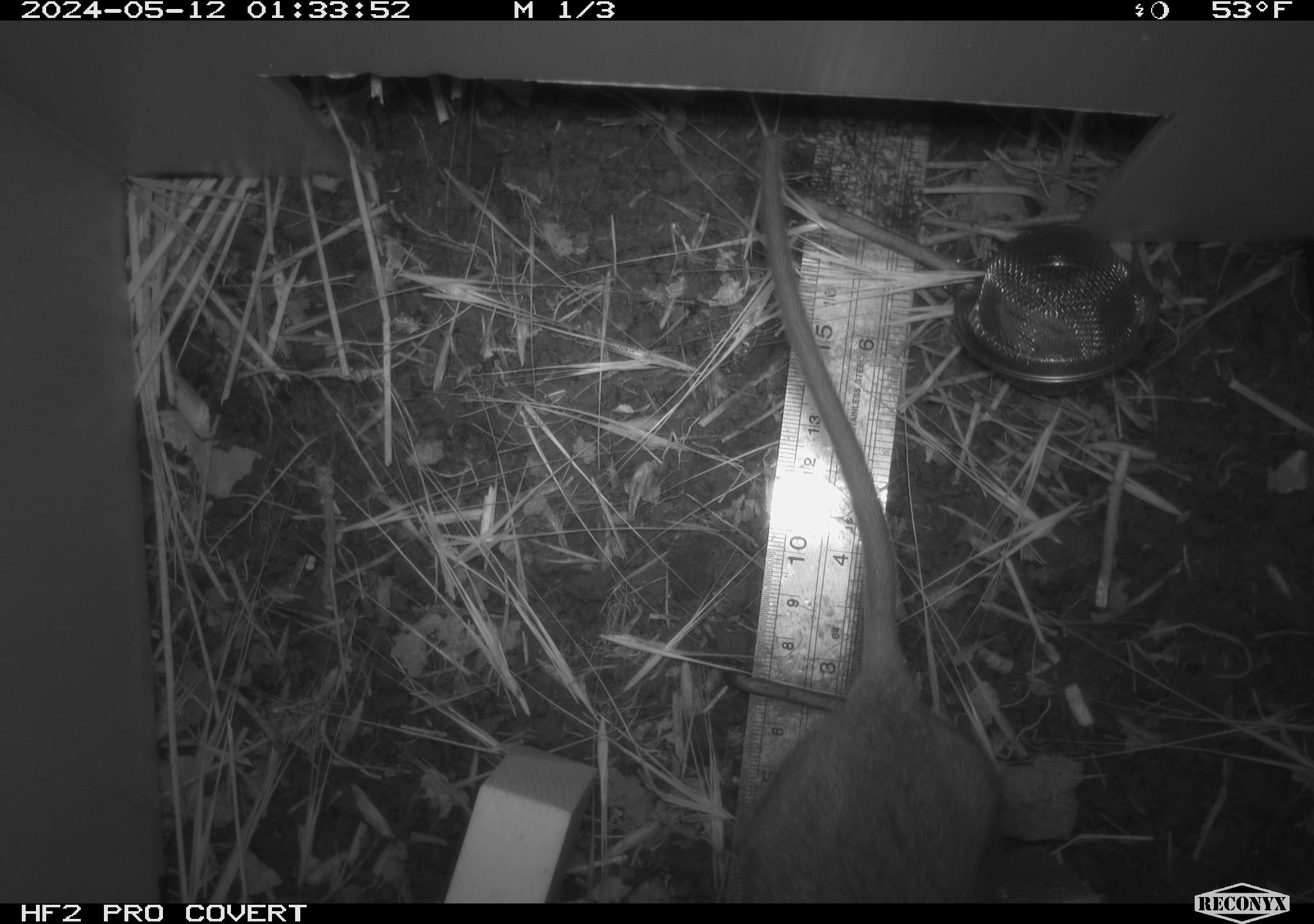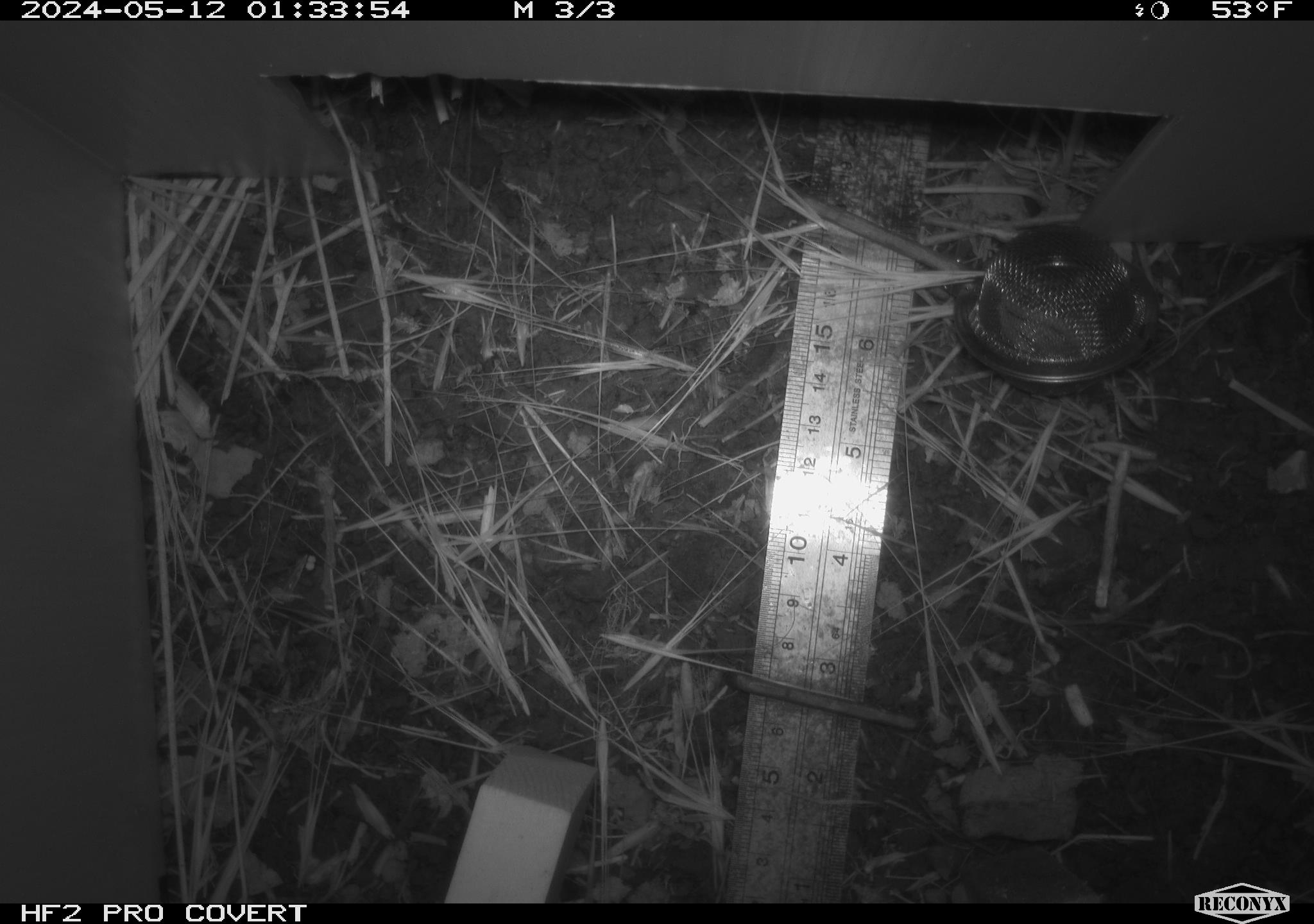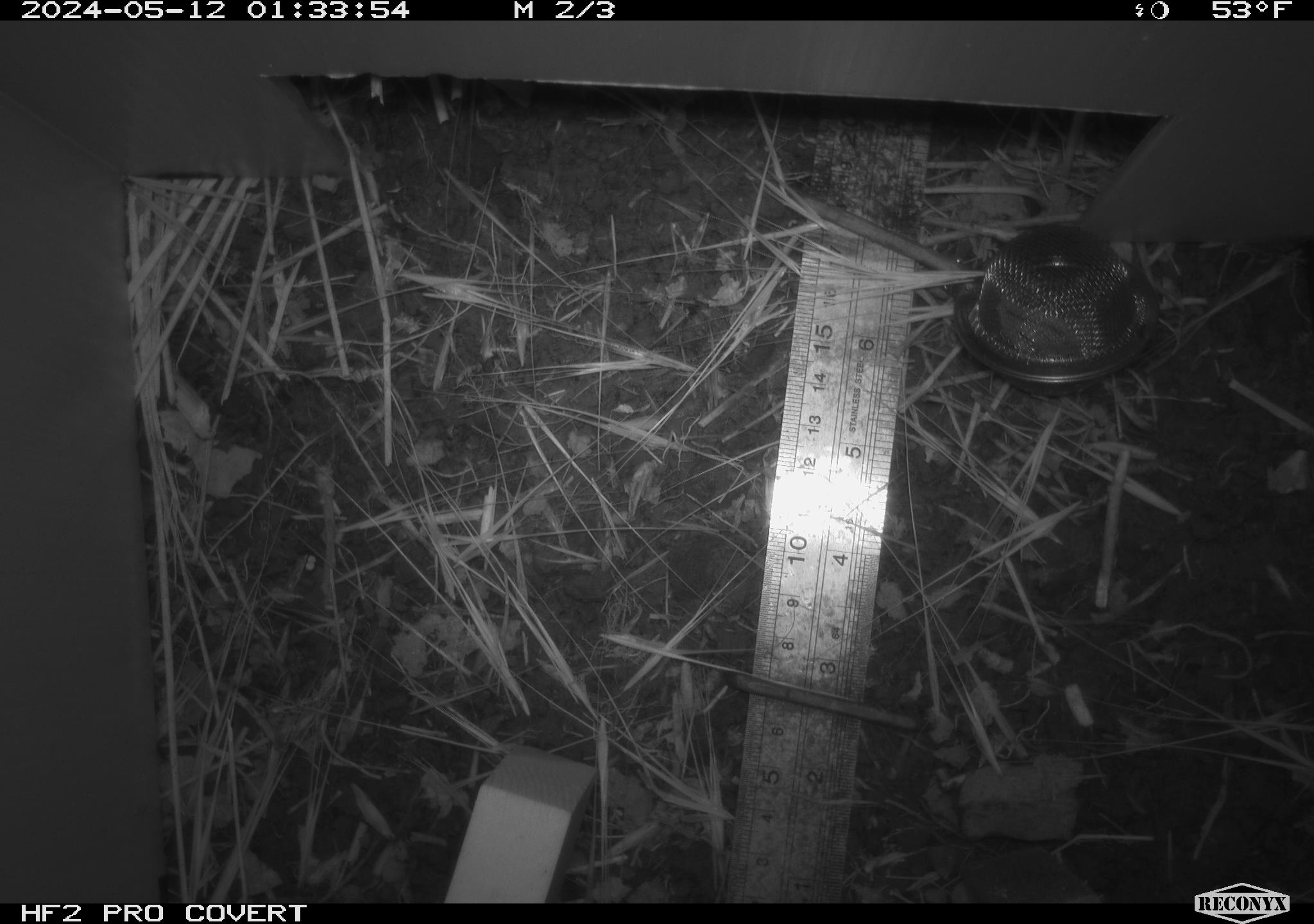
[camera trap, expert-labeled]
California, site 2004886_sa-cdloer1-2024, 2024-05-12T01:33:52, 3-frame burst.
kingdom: Animalia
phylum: Chordata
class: Mammalia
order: Rodentia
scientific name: Rodentia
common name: woodrat or rat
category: woodrat or rat species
Woodrat or rat species (woodrat or rat) (Rodentia).